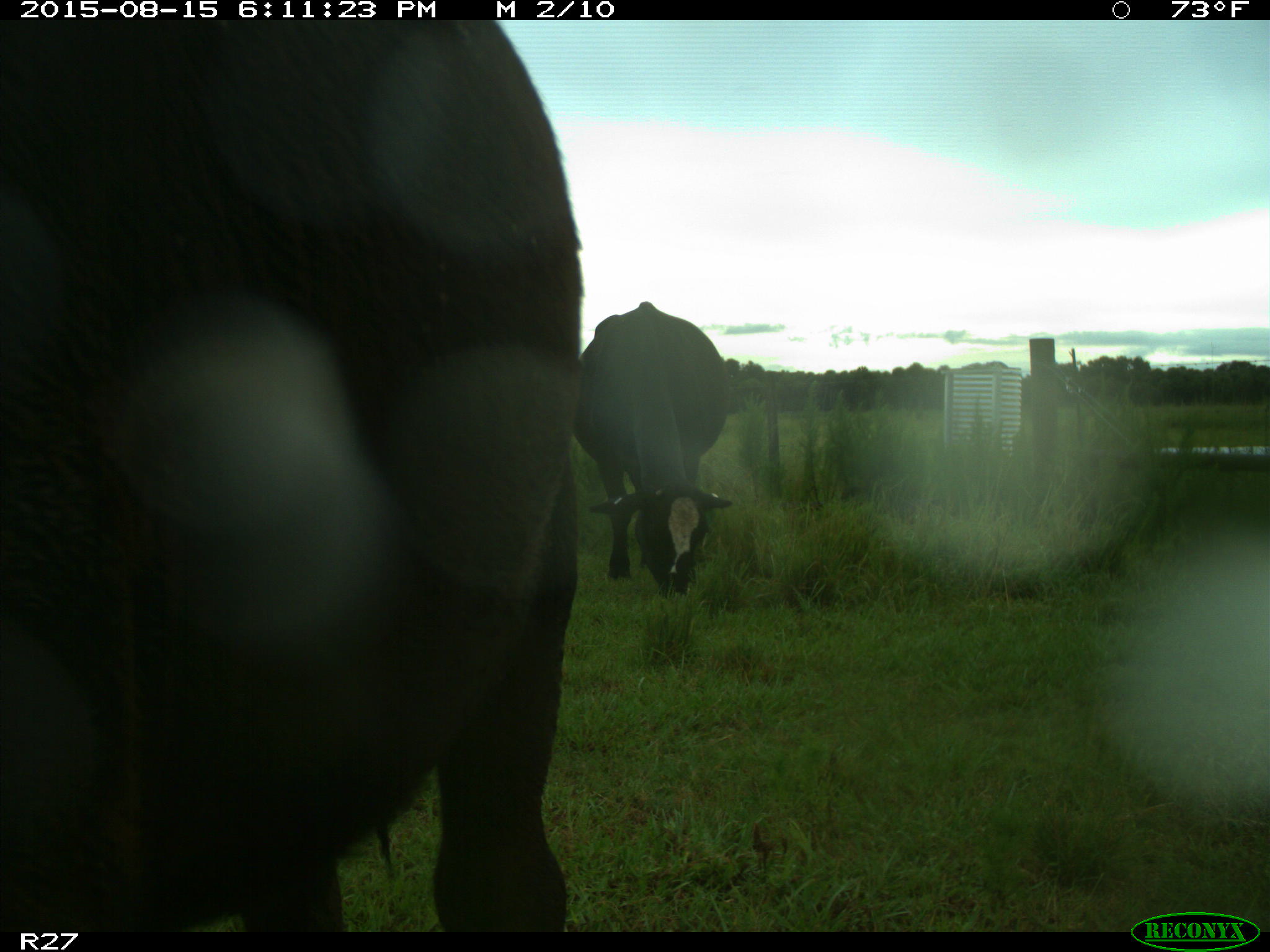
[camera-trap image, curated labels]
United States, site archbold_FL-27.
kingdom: Animalia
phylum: Chordata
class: Mammalia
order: Artiodactyla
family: Bovidae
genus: Bos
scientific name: Bos taurus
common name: domestic cow